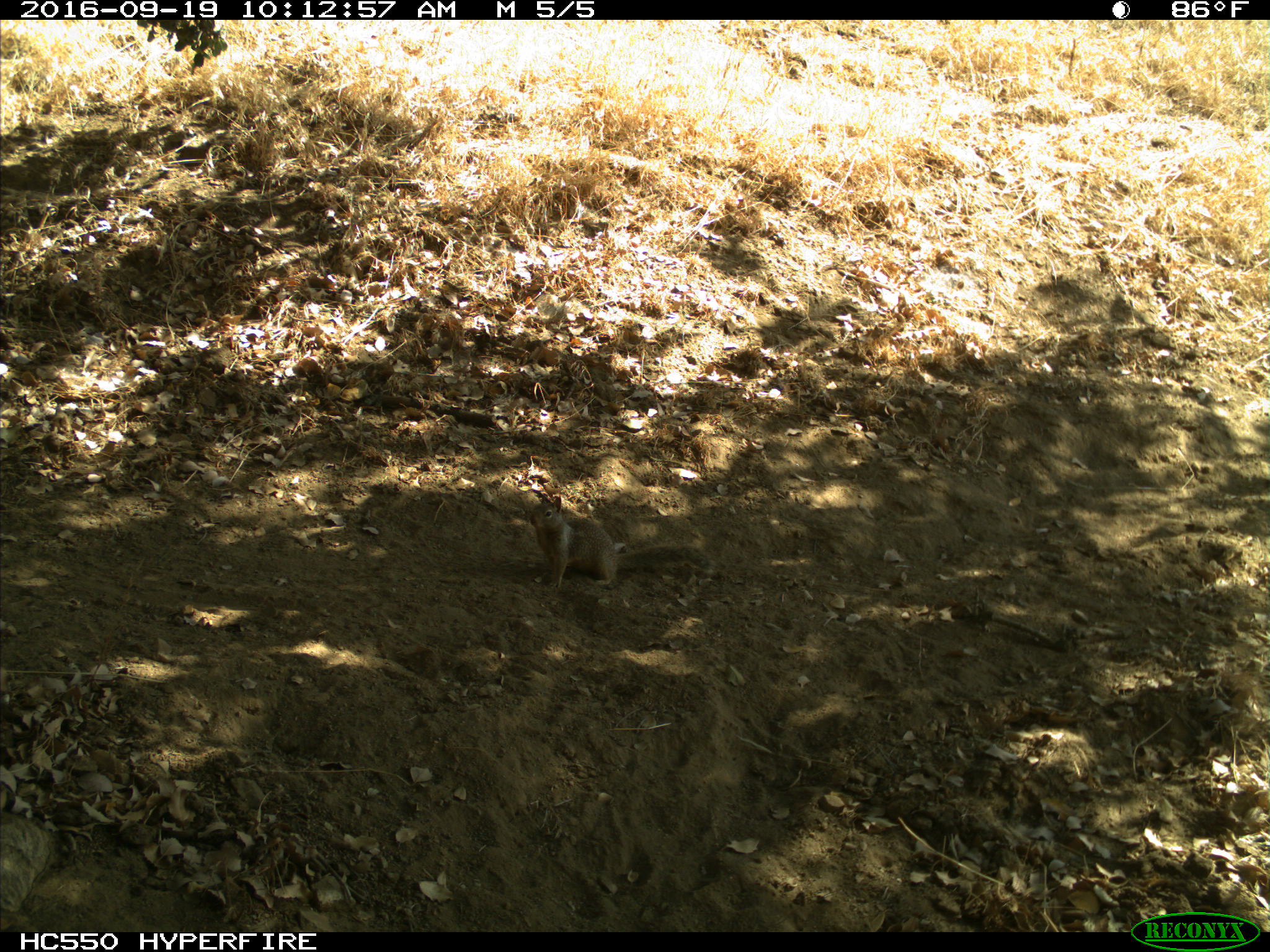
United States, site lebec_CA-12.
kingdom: Animalia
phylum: Chordata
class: Mammalia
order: Rodentia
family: Sciuridae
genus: Otospermophilus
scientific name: Otospermophilus beecheyi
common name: california ground squirrel